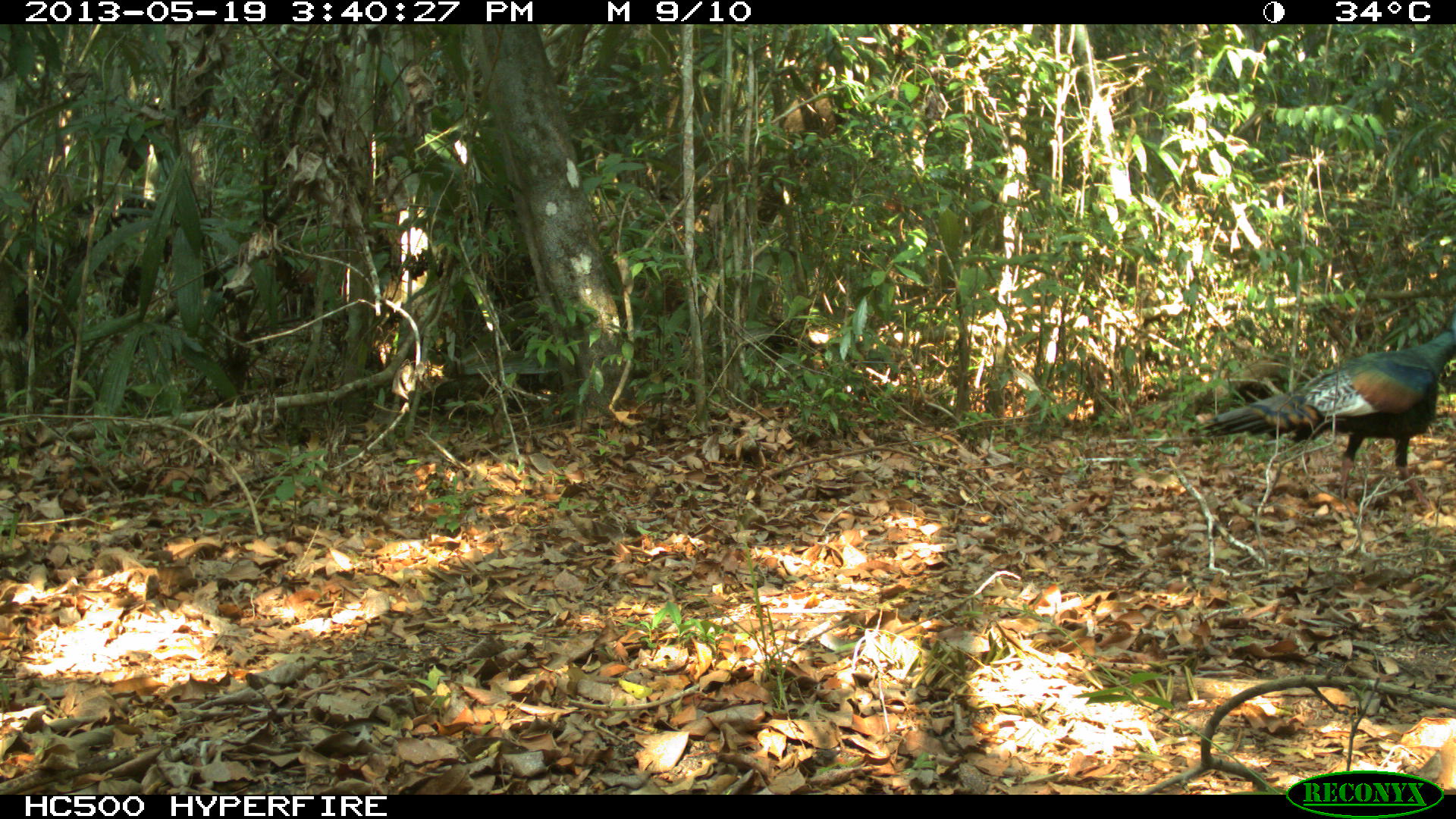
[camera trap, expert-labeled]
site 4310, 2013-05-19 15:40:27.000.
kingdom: Animalia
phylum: Chordata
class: Aves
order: Galliformes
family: Phasianidae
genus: Meleagris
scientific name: Meleagris ocellata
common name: ocellated turkey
Meleagris ocellata (ocellated turkey), count 1, sex male.